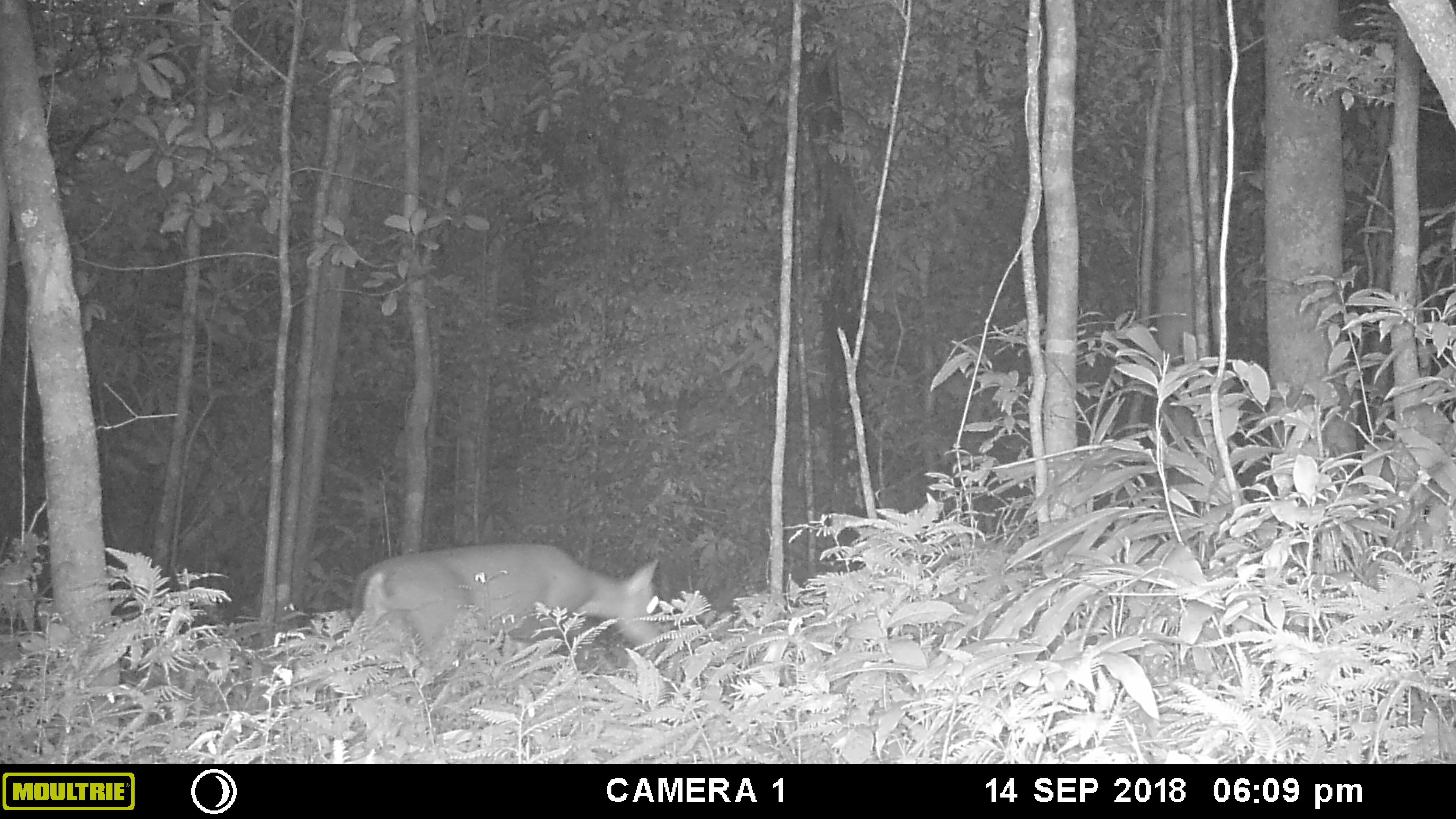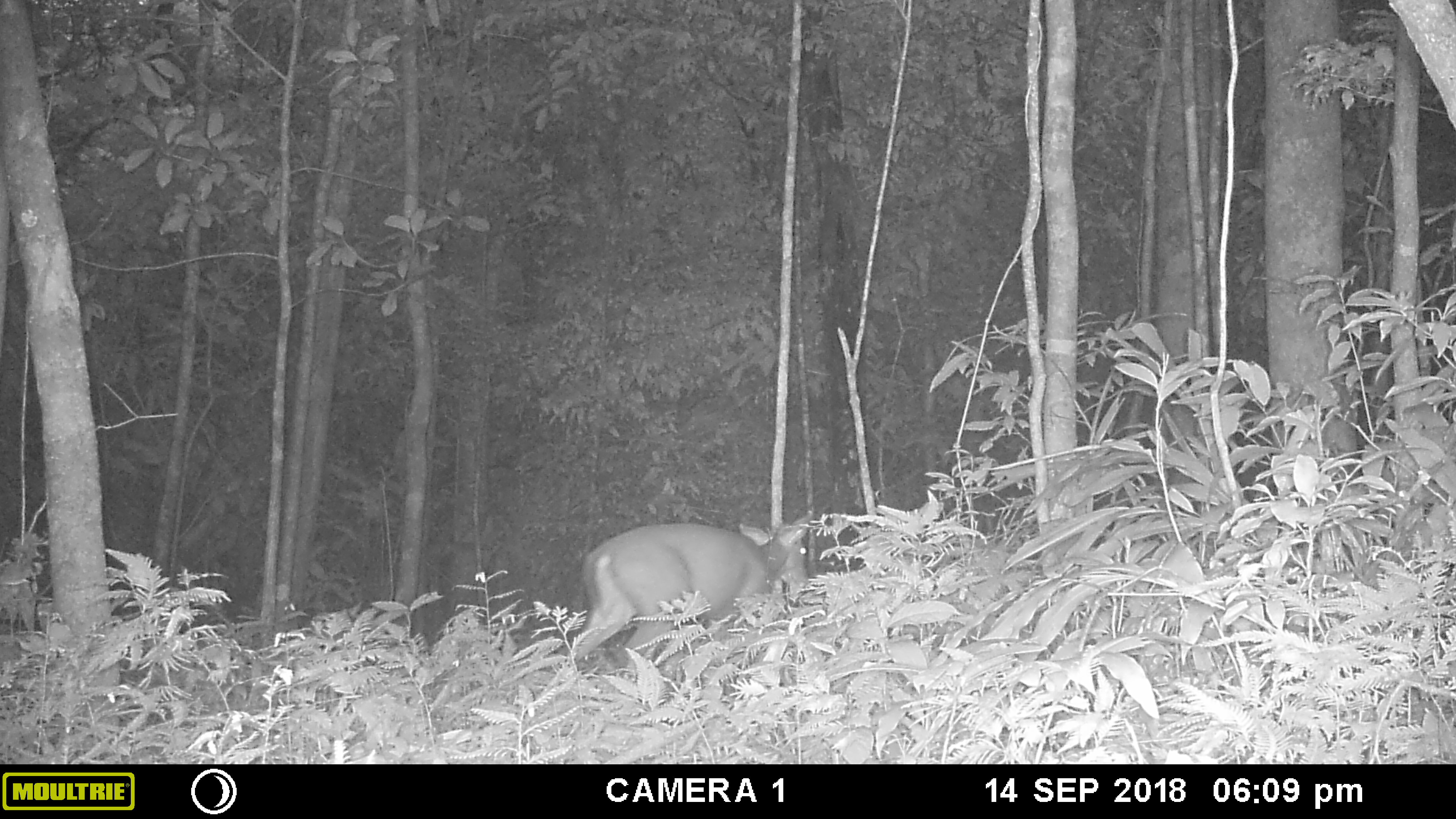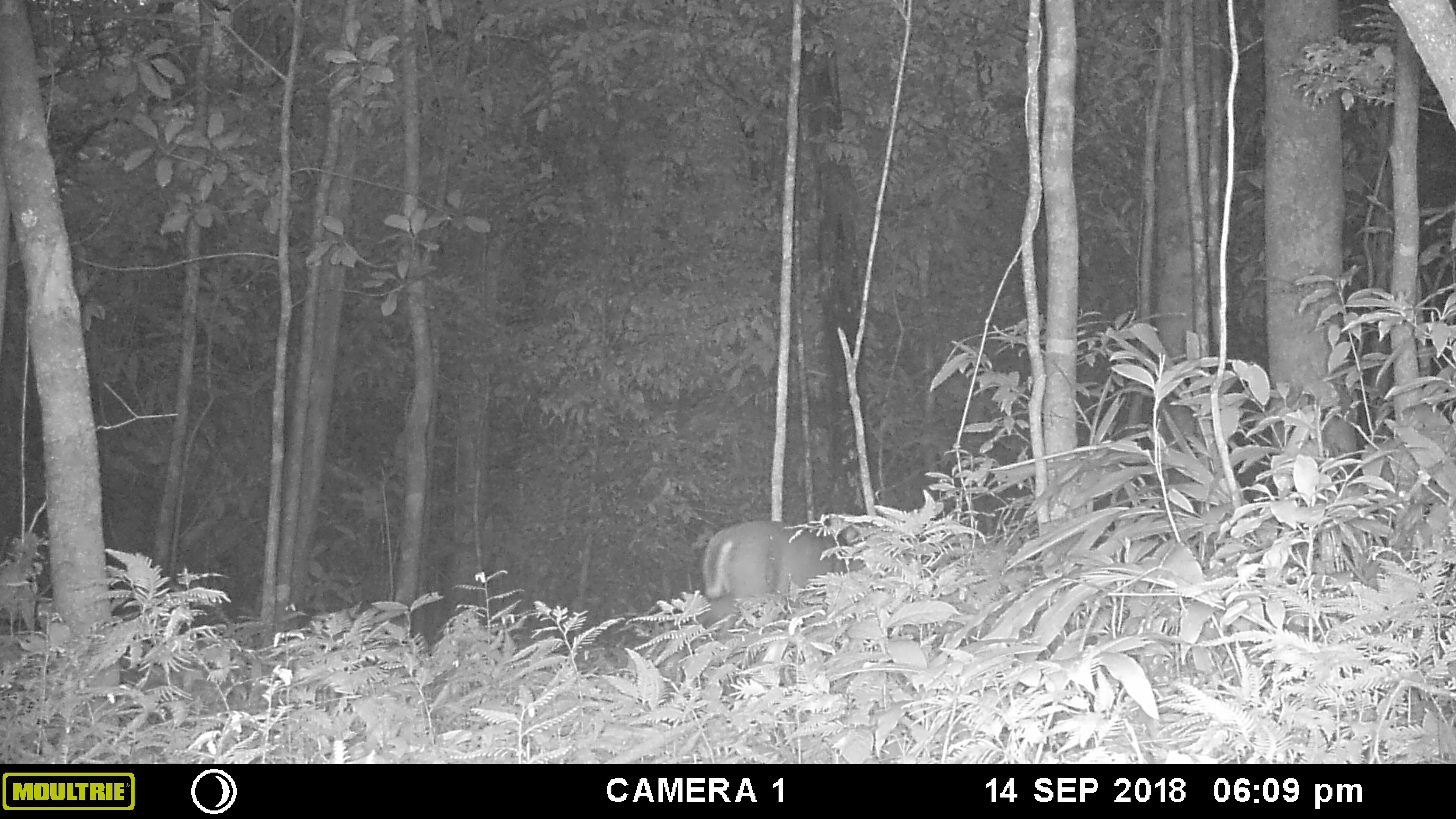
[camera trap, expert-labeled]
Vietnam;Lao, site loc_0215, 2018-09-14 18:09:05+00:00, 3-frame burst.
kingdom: Animalia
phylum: Chordata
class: Mammalia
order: Artiodactyla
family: Cervidae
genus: Muntiacus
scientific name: Muntiacus rooseveltorum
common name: roosevelt's muntjac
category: roosevelts muntjac group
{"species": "roosevelts muntjac group (roosevelt's muntjac) (Muntiacus rooseveltorum)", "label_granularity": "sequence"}